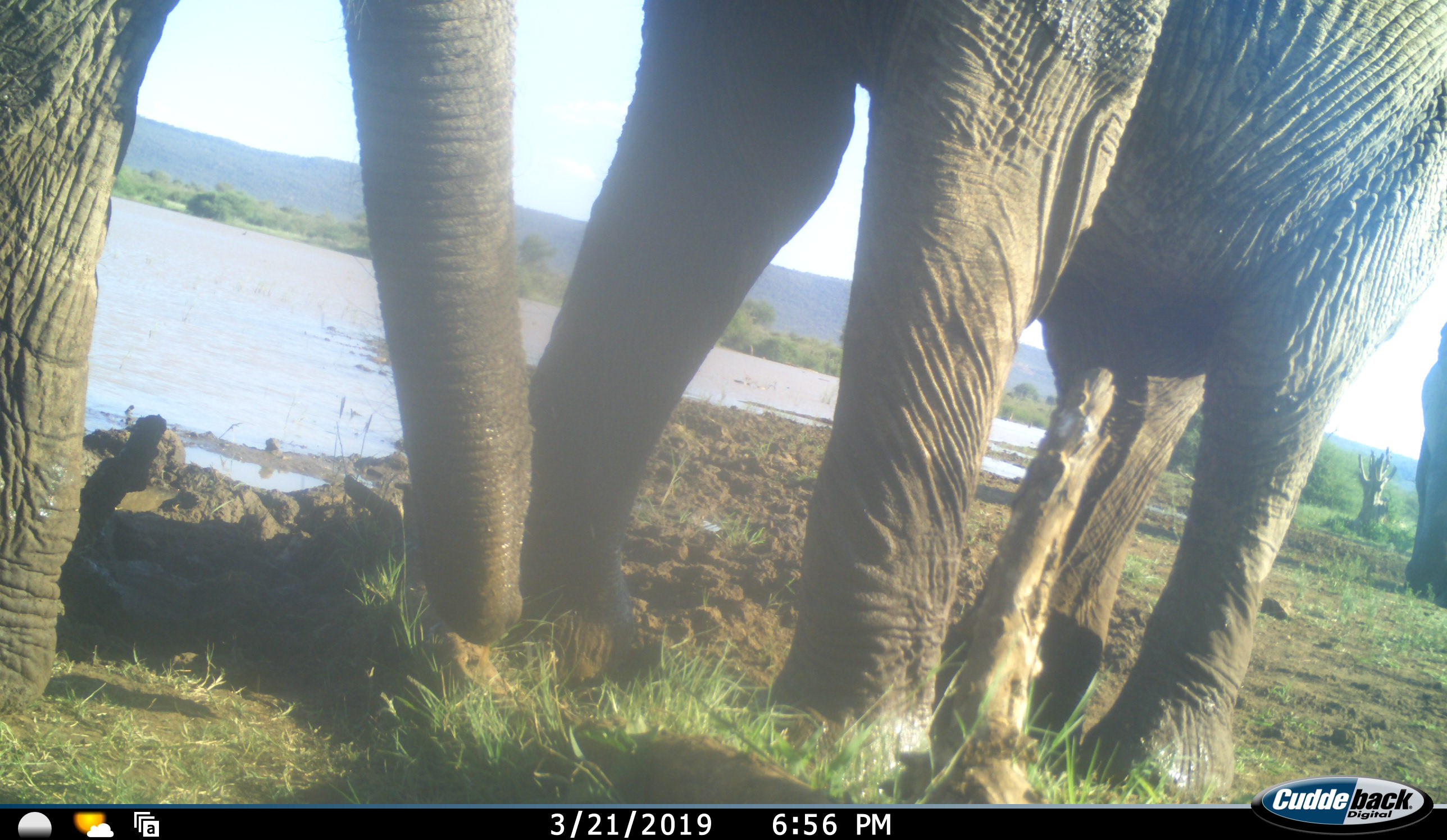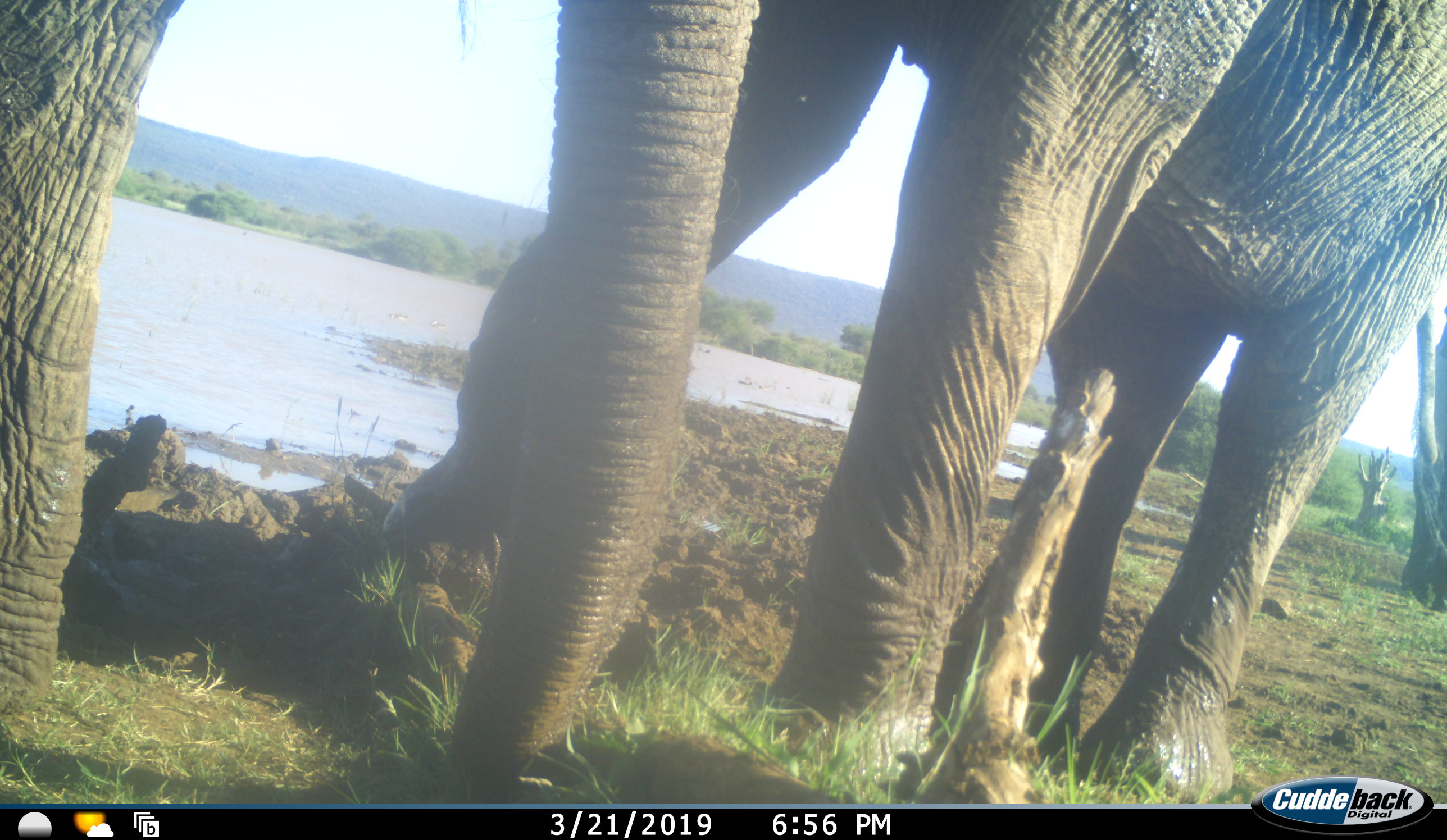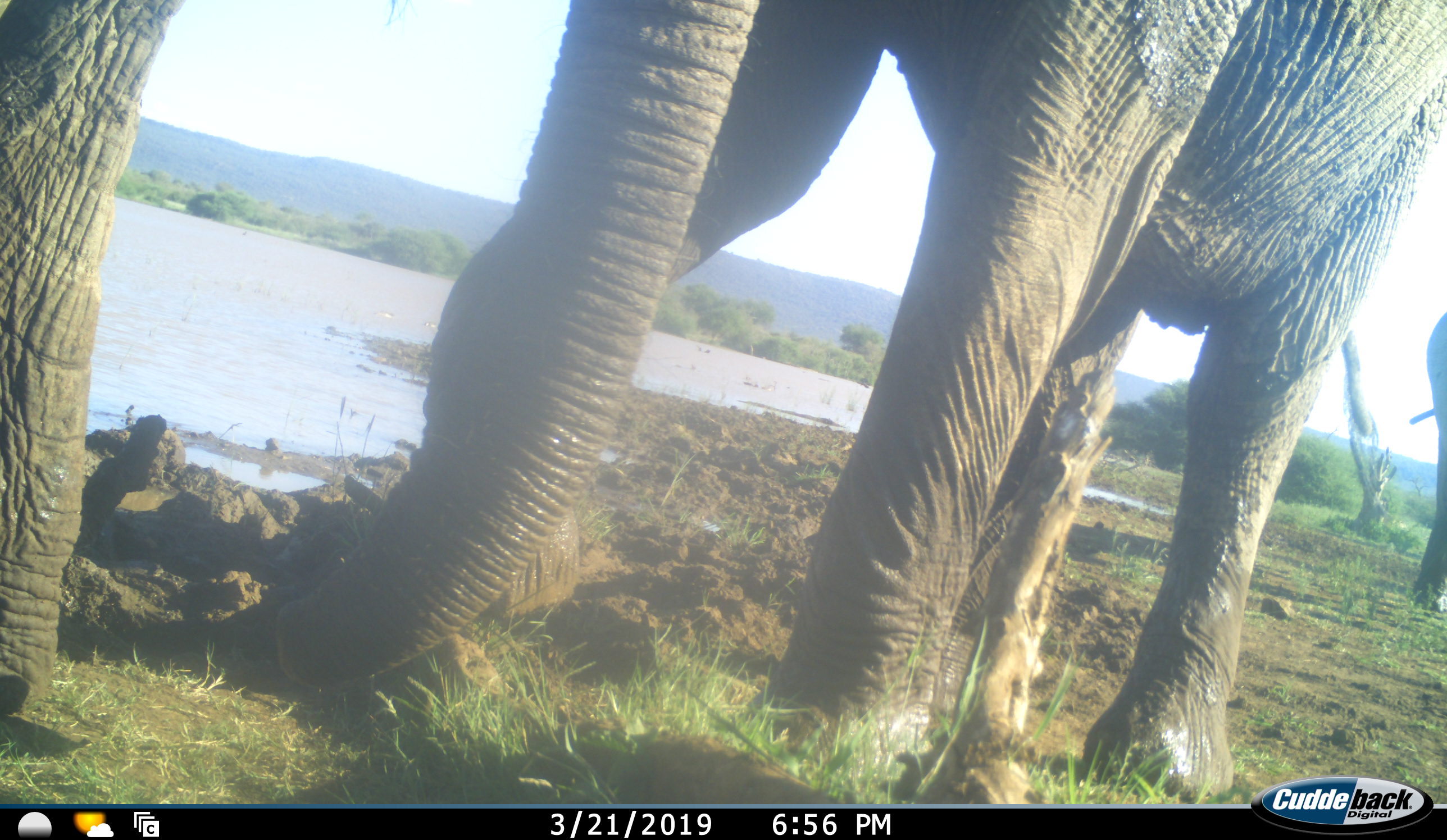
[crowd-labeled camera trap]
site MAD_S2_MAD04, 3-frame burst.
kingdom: Animalia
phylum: Chordata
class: Mammalia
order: Proboscidea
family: Elephantidae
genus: Loxodonta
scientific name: Loxodonta africana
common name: african bush elephant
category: elephant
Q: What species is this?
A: Elephant (african bush elephant) (Loxodonta africana).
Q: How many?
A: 3.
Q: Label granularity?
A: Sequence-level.